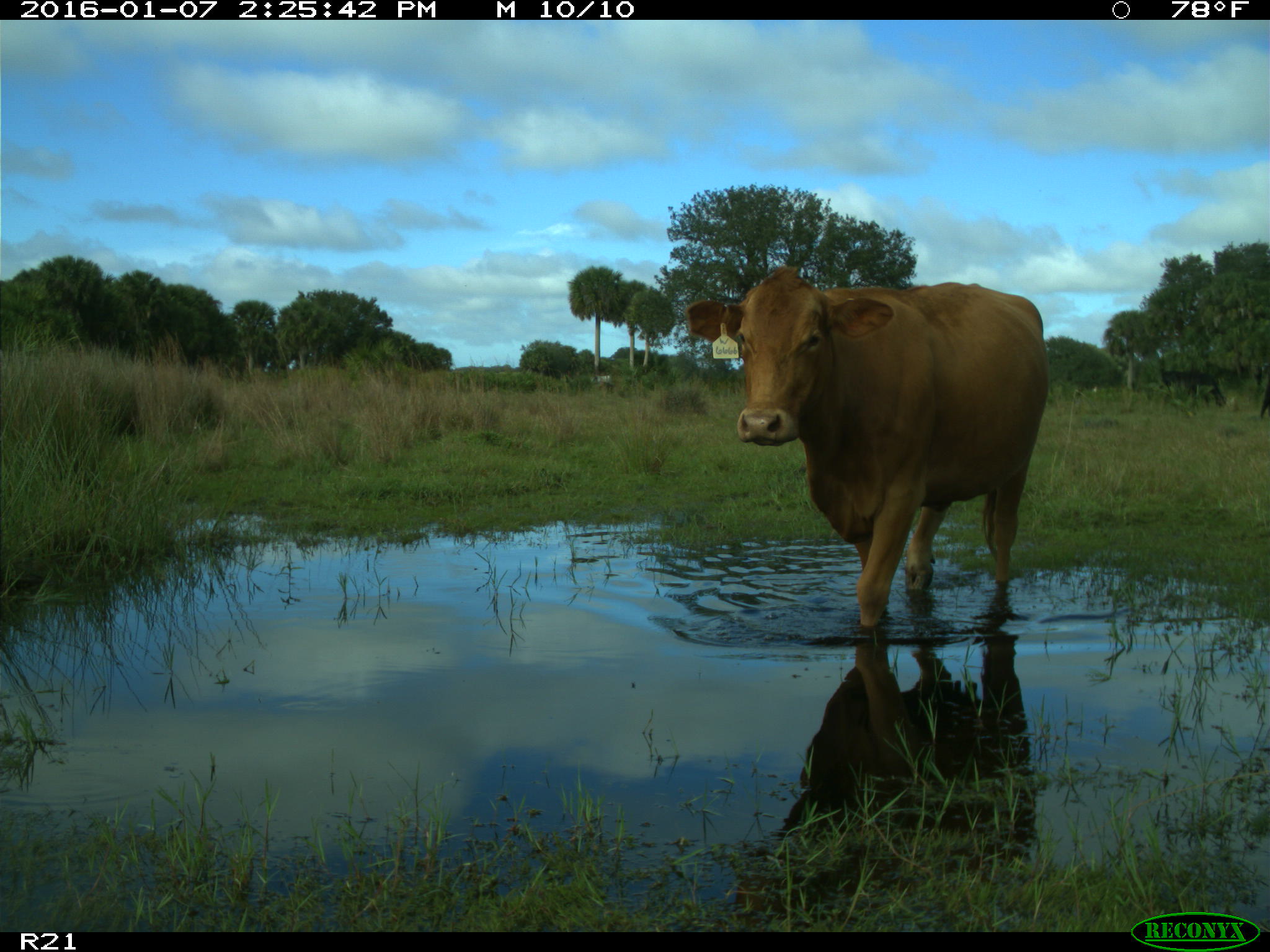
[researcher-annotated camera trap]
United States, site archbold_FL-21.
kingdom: Animalia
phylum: Chordata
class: Mammalia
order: Artiodactyla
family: Bovidae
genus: Bos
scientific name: Bos taurus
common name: domestic cow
Bos taurus (domestic cow).